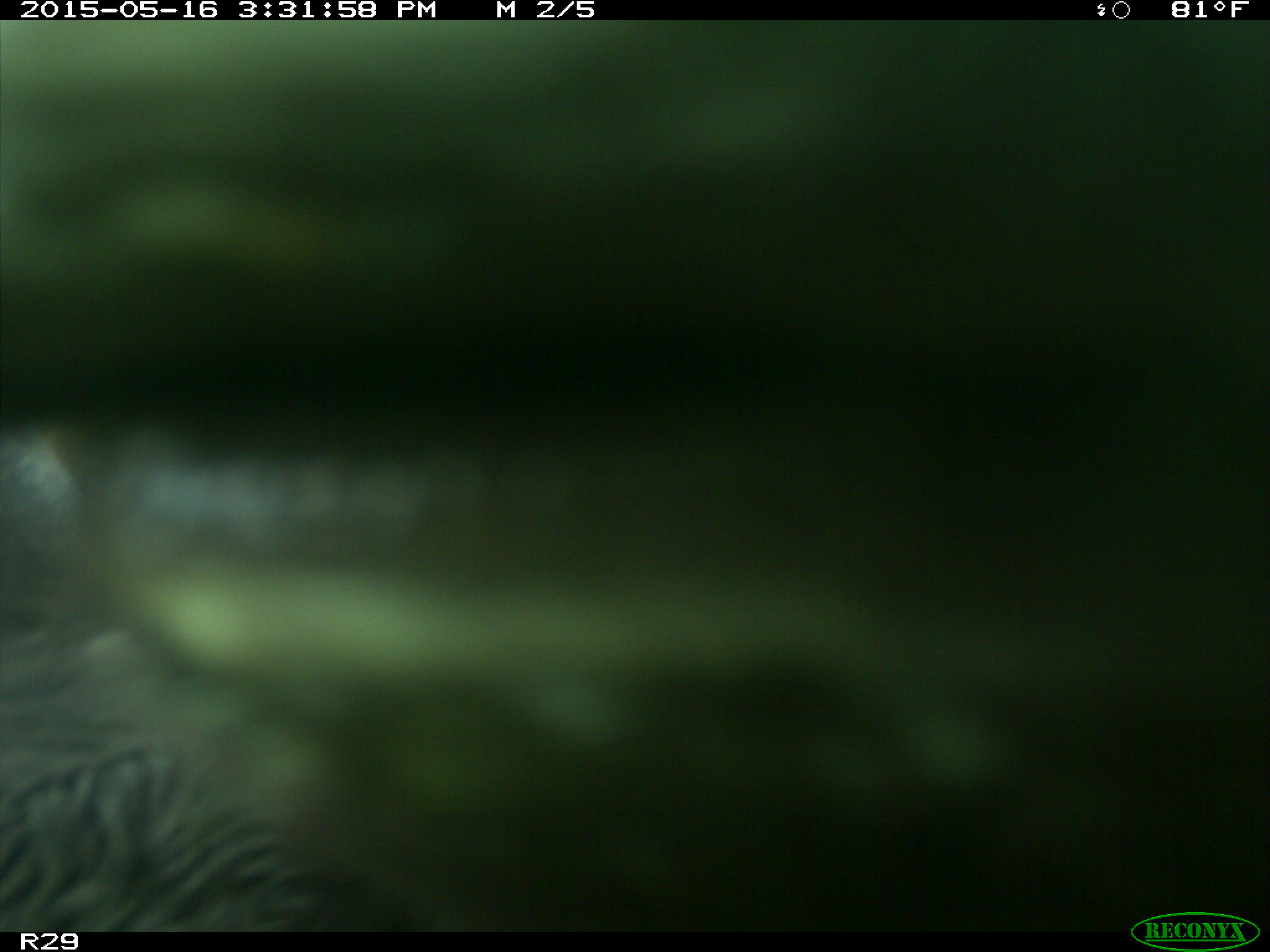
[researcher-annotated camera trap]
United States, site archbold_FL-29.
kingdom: Animalia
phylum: Chordata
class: Mammalia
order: Artiodactyla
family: Bovidae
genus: Bos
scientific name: Bos taurus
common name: domestic cow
Bos taurus (domestic cow).